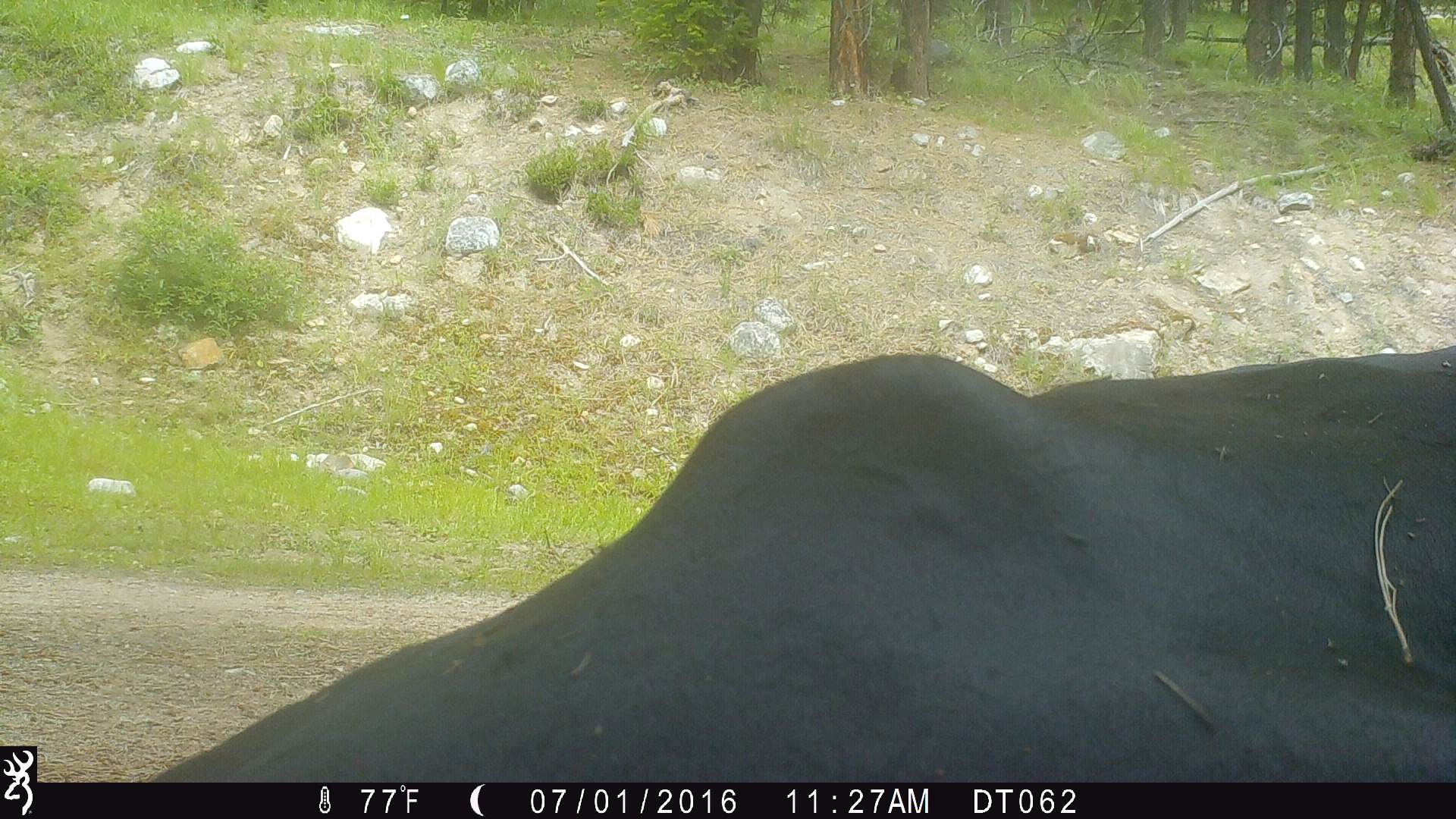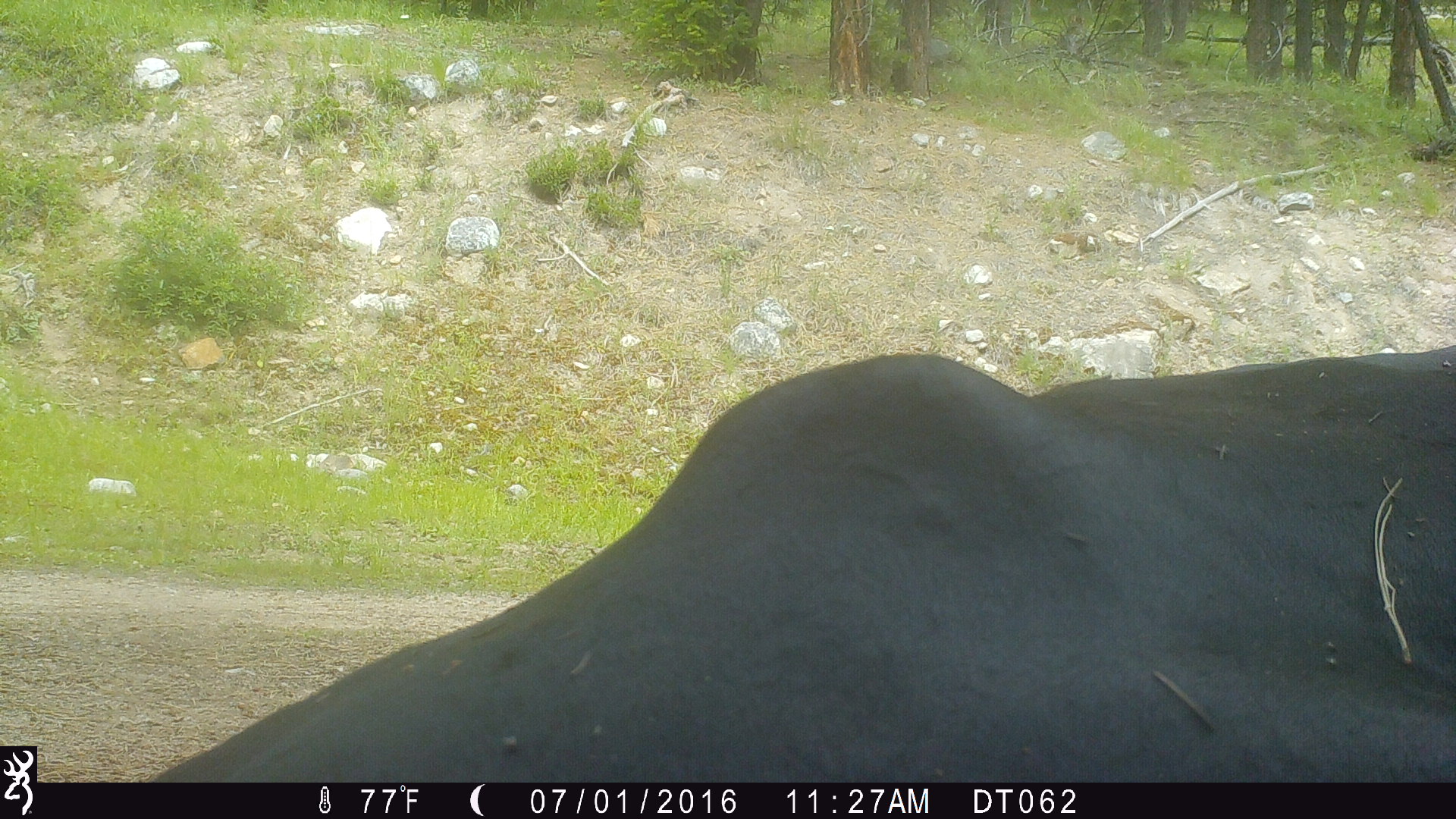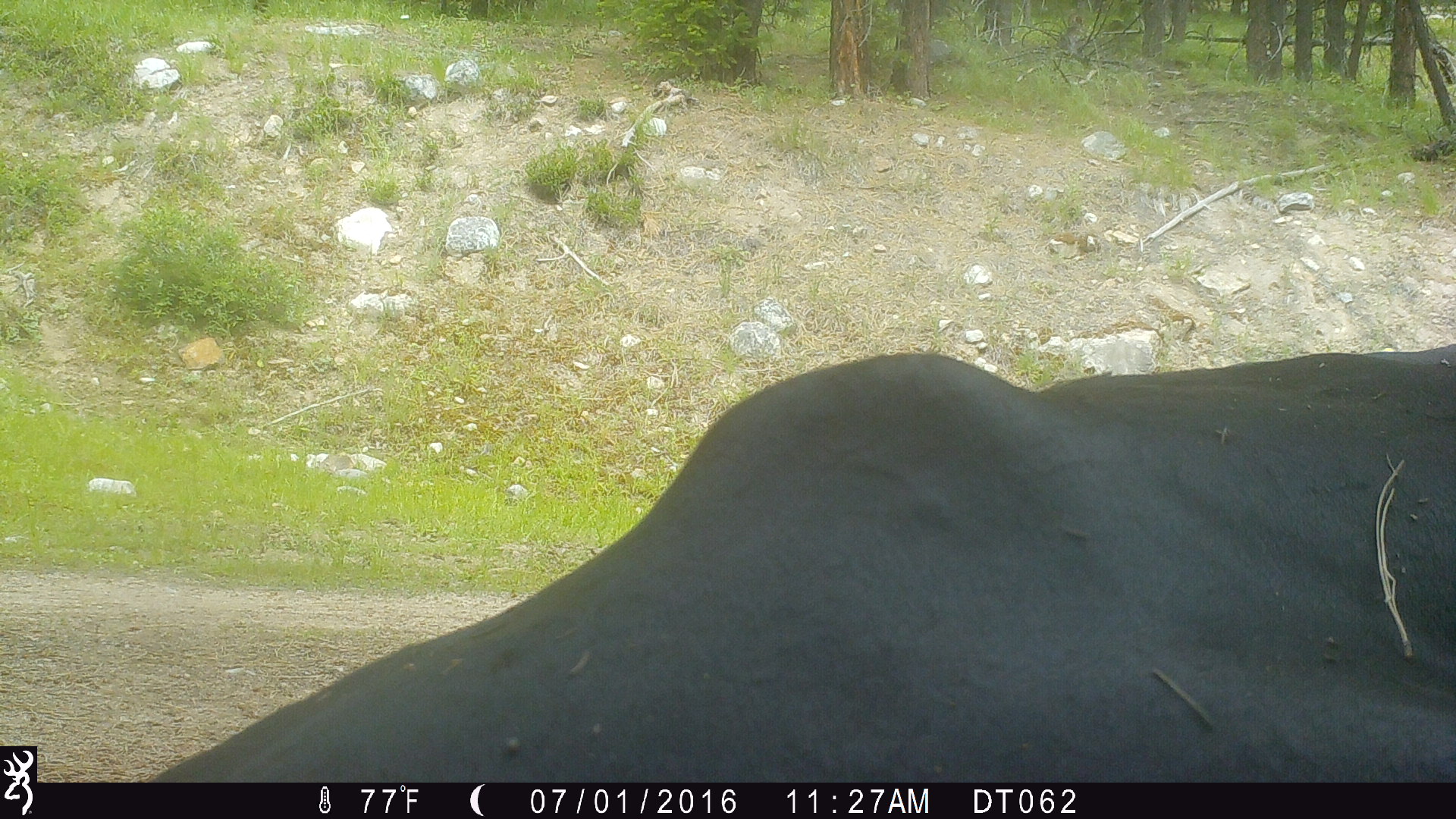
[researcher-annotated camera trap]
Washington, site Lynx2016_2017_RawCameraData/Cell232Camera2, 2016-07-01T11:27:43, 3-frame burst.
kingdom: Animalia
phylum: Chordata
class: Mammalia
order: Artiodactyla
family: Bovidae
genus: Bos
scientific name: Bos taurus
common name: domestic cattle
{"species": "domestic cattle (Bos taurus)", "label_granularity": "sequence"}